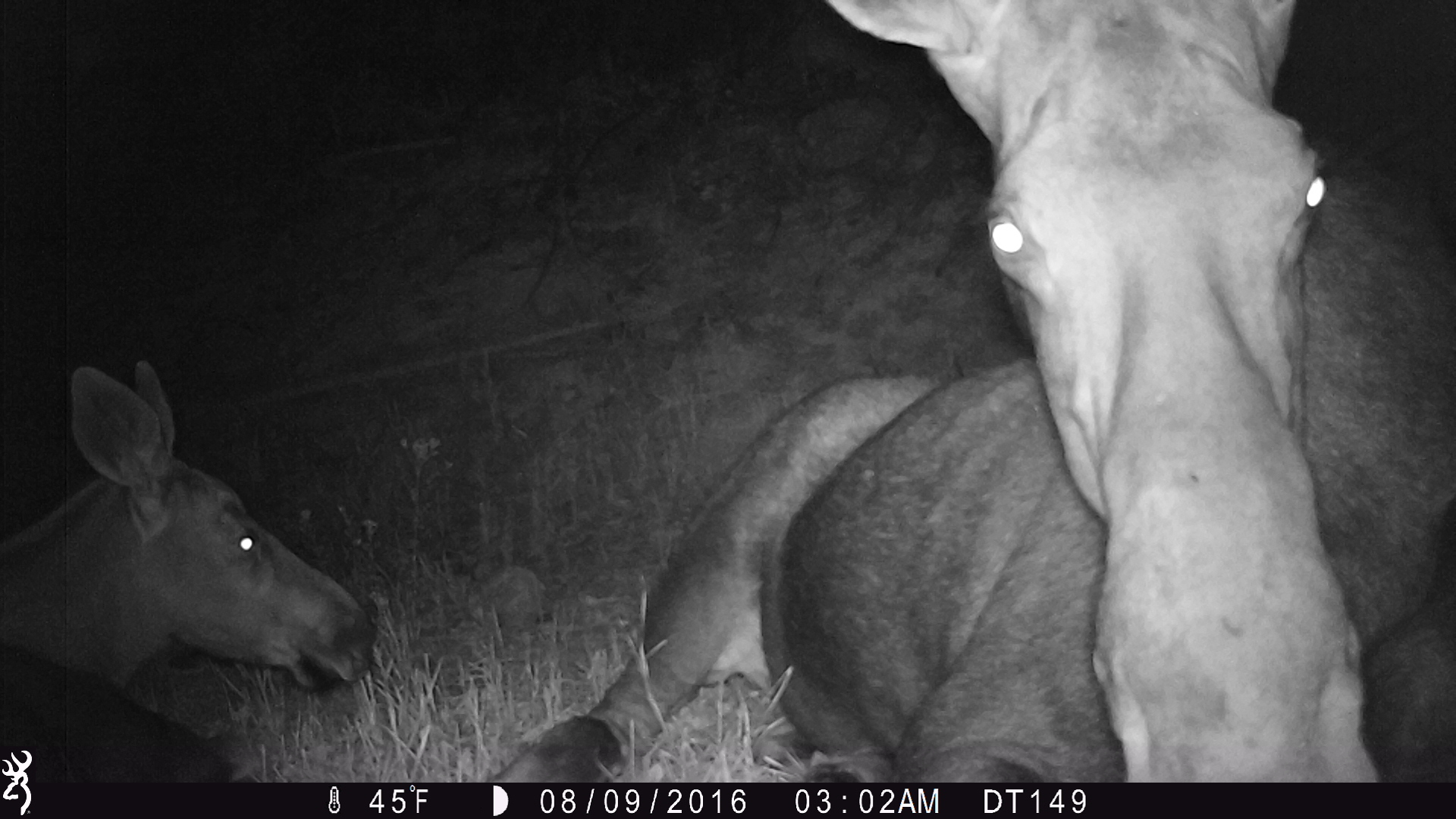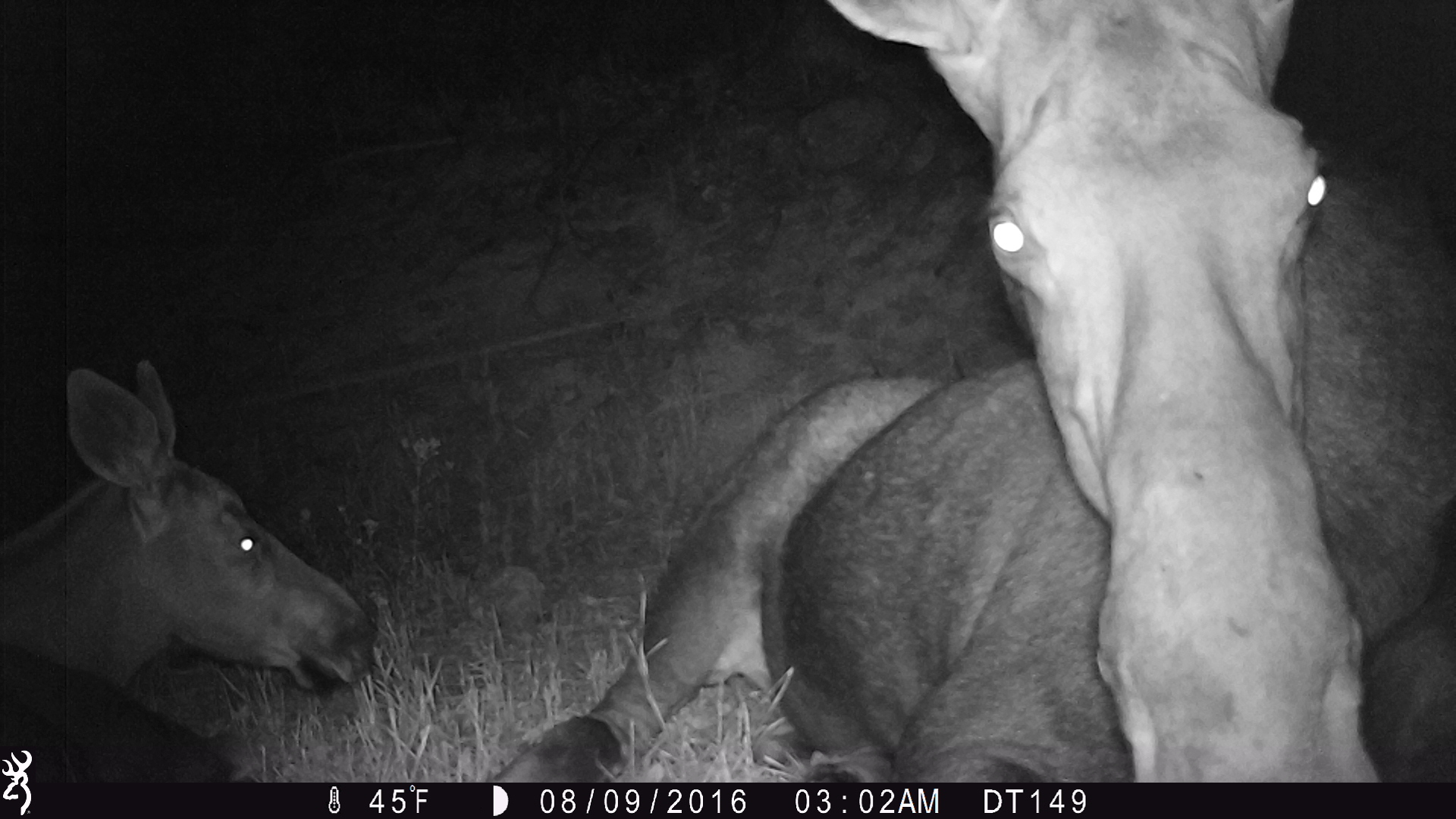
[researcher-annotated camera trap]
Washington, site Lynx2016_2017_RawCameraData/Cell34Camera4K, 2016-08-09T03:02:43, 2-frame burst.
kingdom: Animalia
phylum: Chordata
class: Mammalia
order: Artiodactyla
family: Cervidae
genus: Alces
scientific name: Alces alces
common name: moose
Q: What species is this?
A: Alces alces (moose).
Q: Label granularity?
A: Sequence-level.